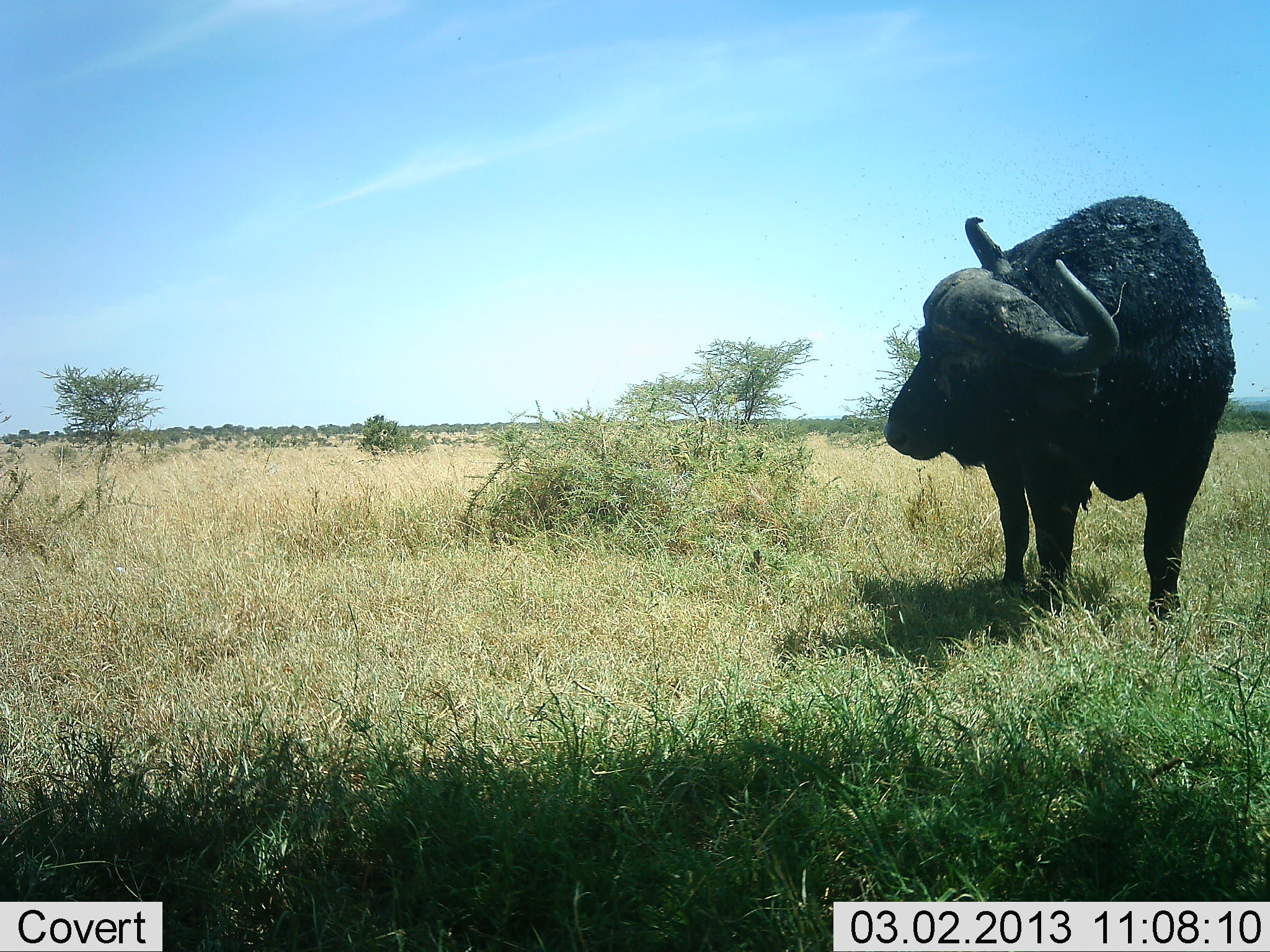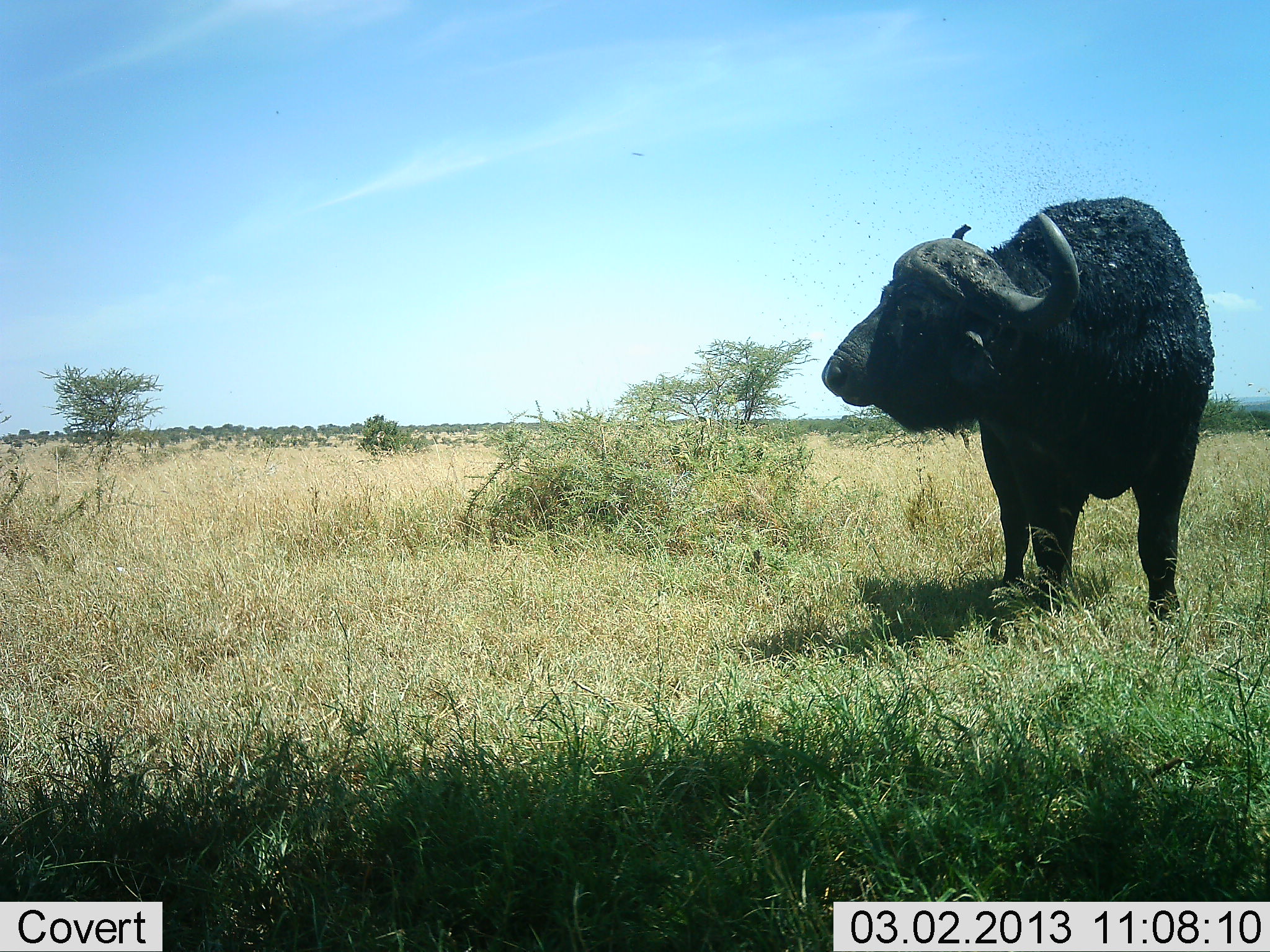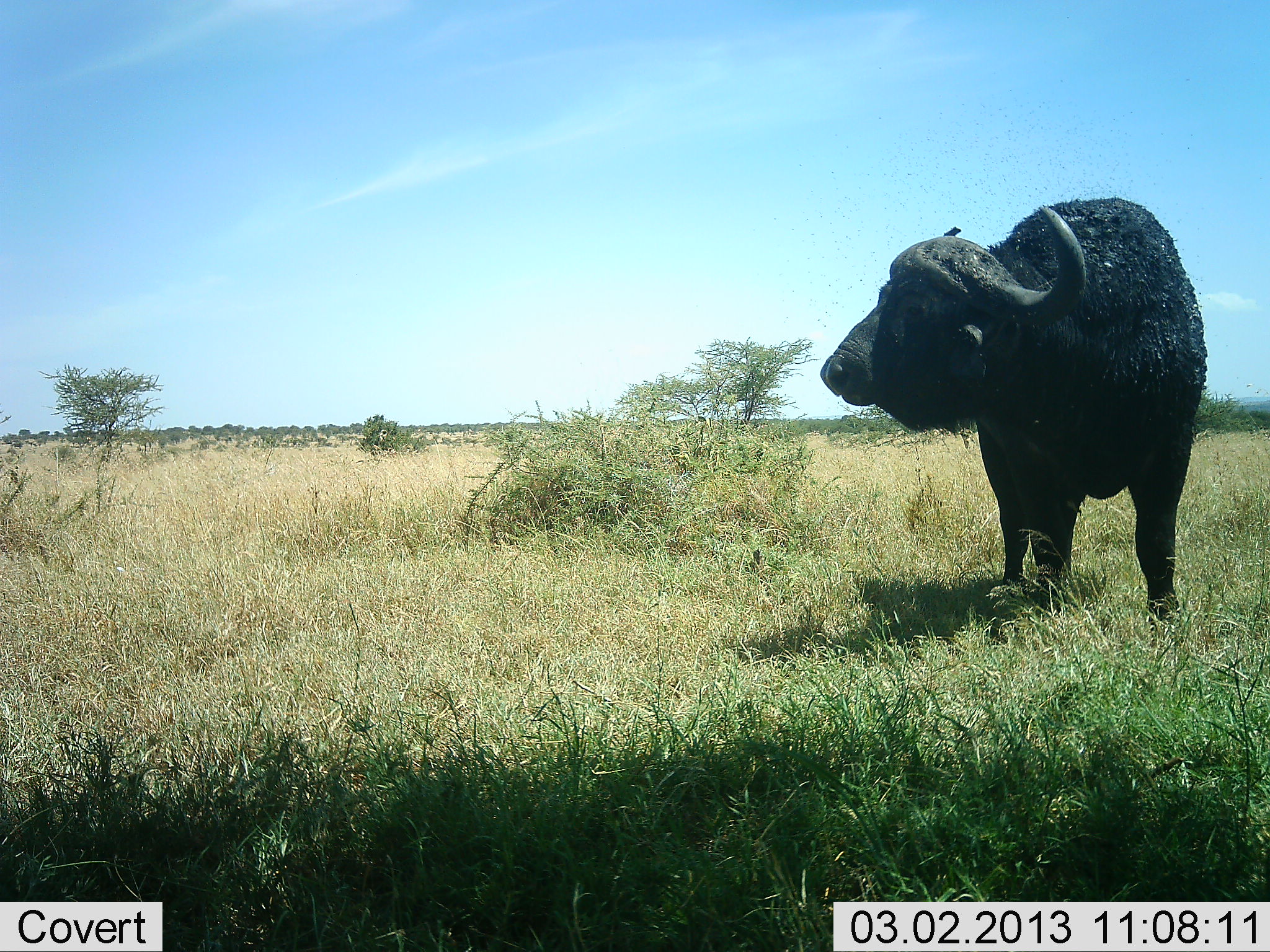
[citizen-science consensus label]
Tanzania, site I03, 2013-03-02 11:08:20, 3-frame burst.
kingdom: Animalia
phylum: Chordata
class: Mammalia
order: Artiodactyla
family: Bovidae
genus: Syncerus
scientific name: Syncerus caffer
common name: cape buffalo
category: buffalo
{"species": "buffalo (cape buffalo) (Syncerus caffer)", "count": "1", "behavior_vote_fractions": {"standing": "84%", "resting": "0%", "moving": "11%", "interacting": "5%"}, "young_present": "0%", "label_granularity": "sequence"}